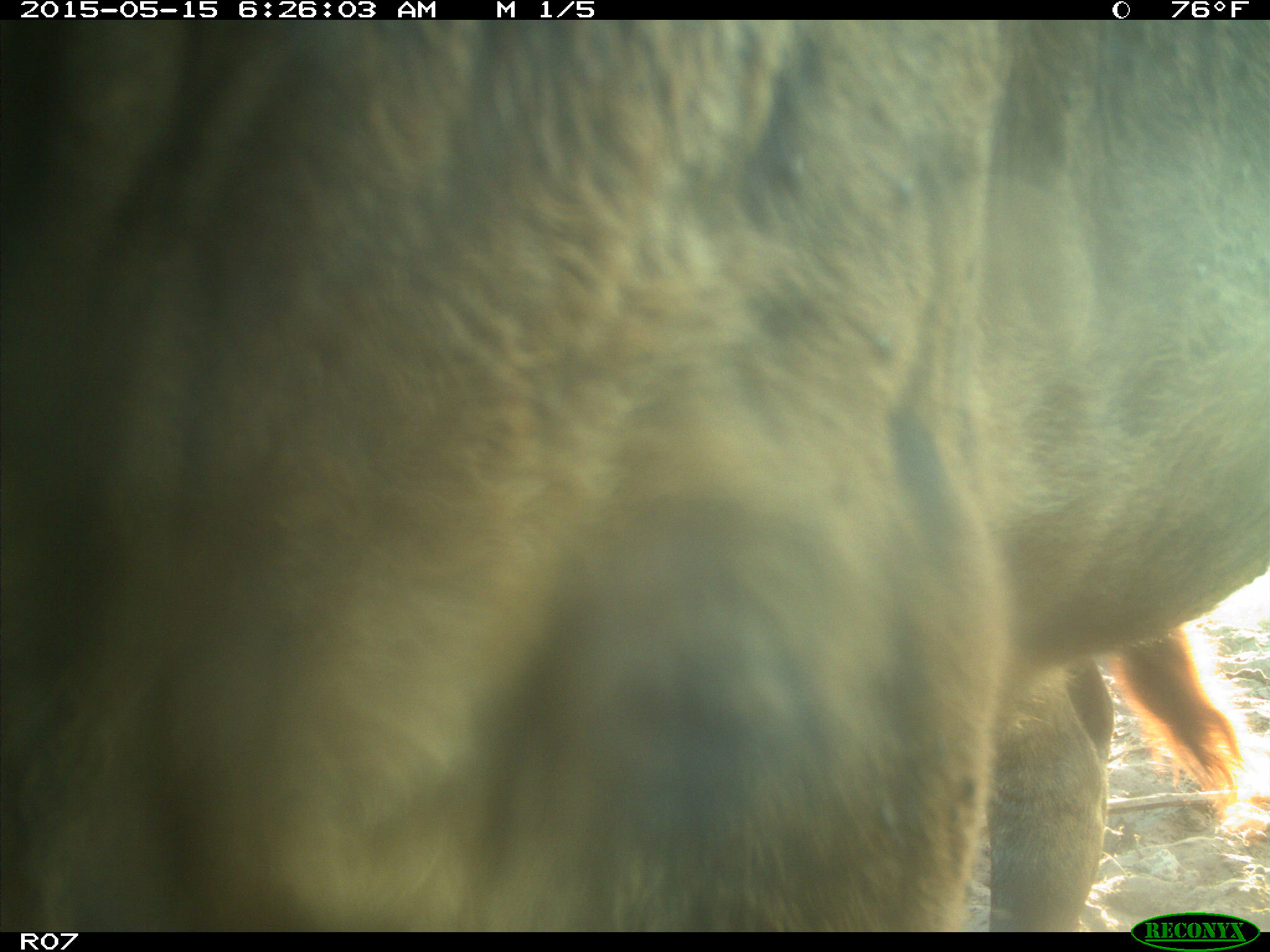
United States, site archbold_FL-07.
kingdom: Animalia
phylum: Chordata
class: Mammalia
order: Artiodactyla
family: Bovidae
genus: Bos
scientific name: Bos taurus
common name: domestic cow